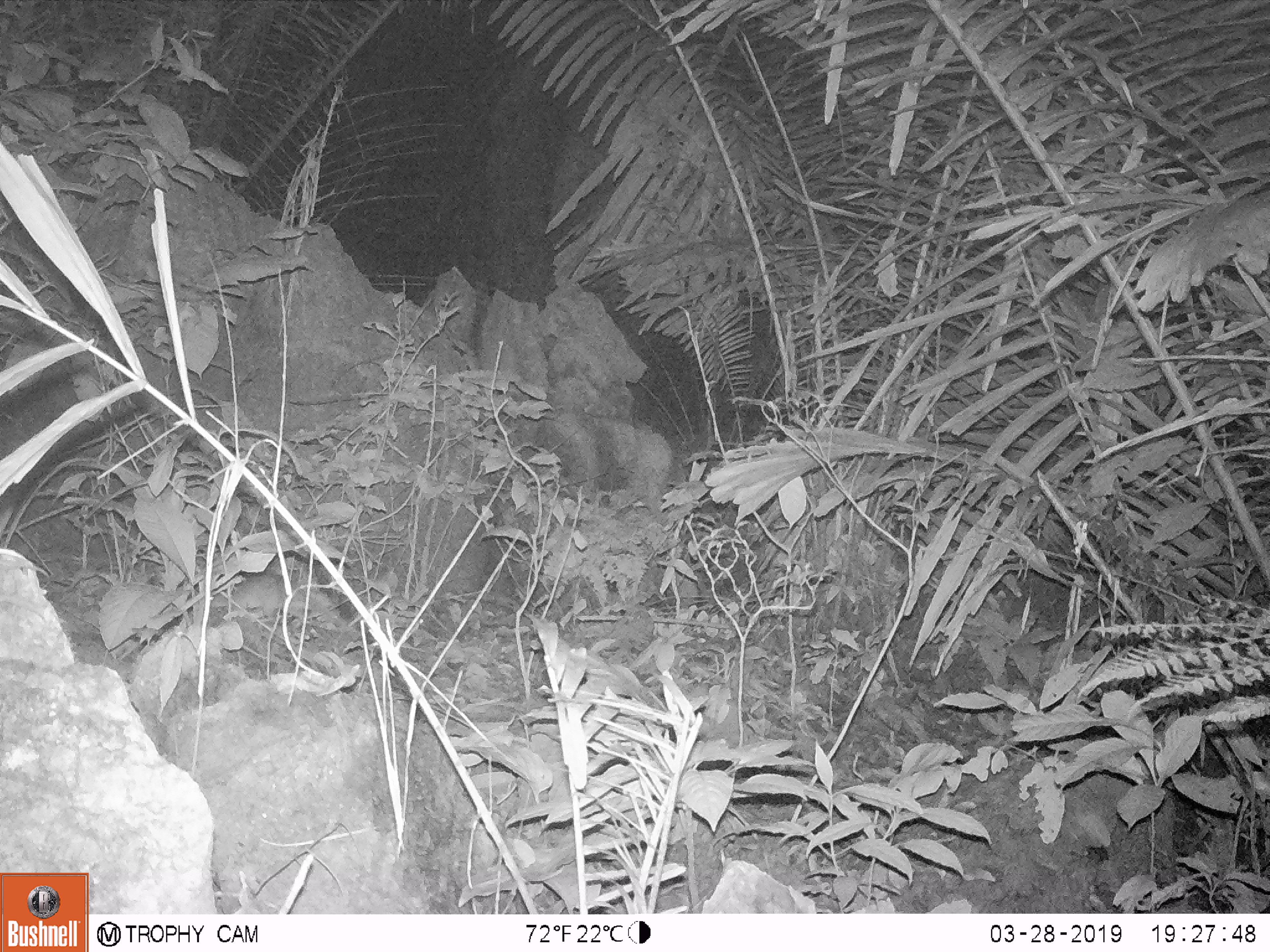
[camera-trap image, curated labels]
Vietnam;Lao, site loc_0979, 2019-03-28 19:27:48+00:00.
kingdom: Animalia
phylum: Chordata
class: Mammalia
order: Rodentia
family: Muridae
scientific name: Muridae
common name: old-world mice and rats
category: unidentified murid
Unidentified murid (old-world mice and rats) (Muridae). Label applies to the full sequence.